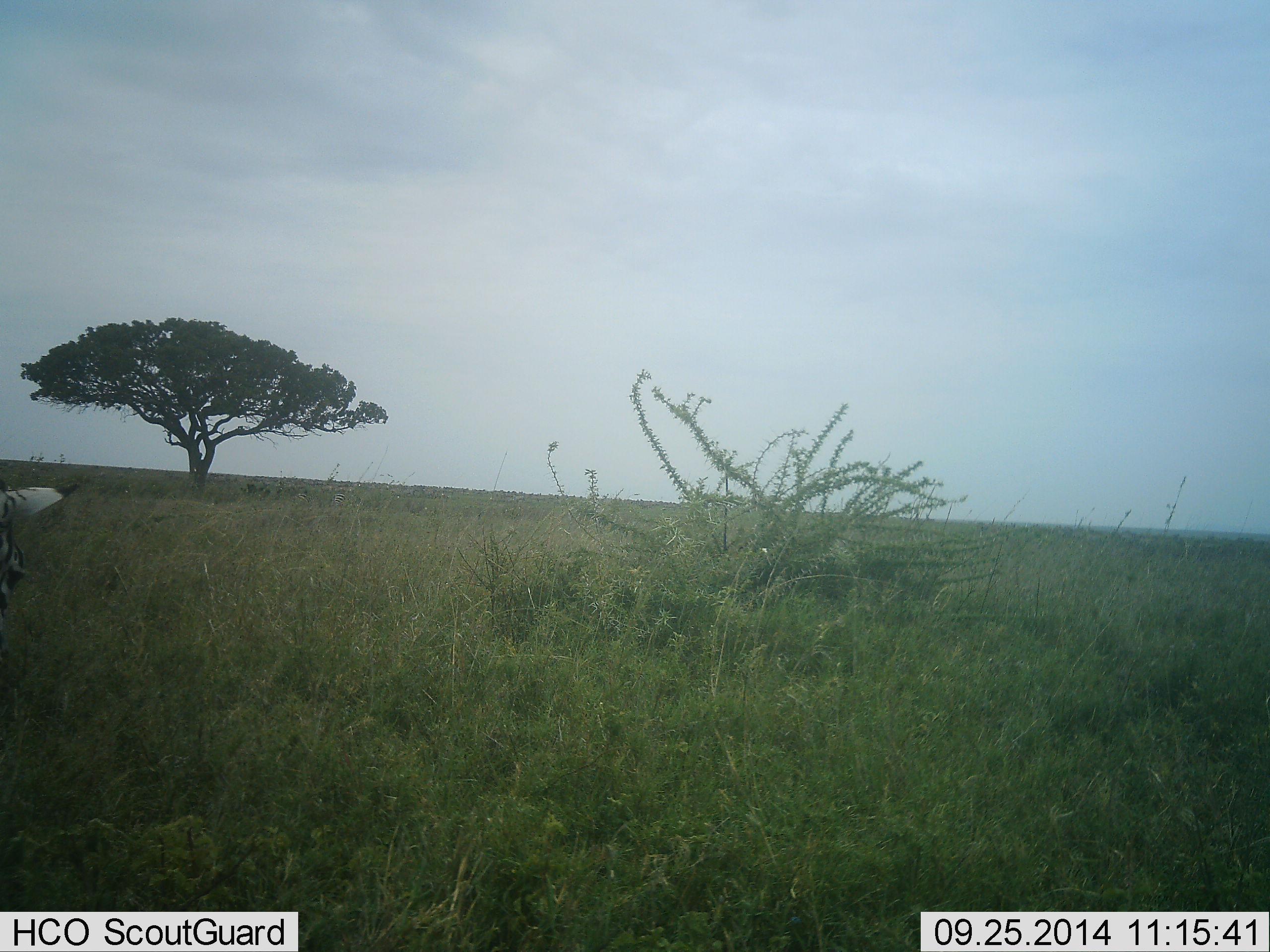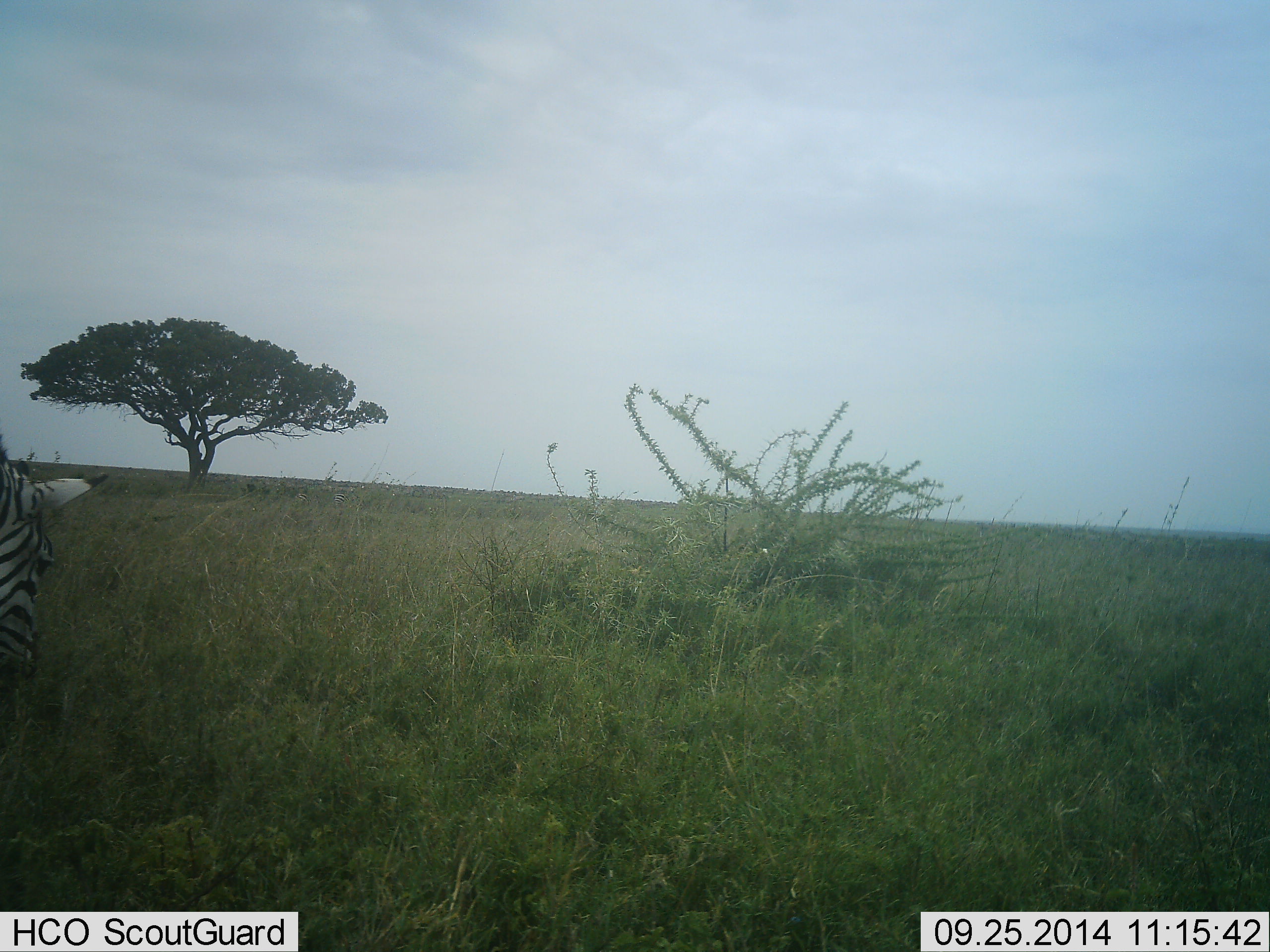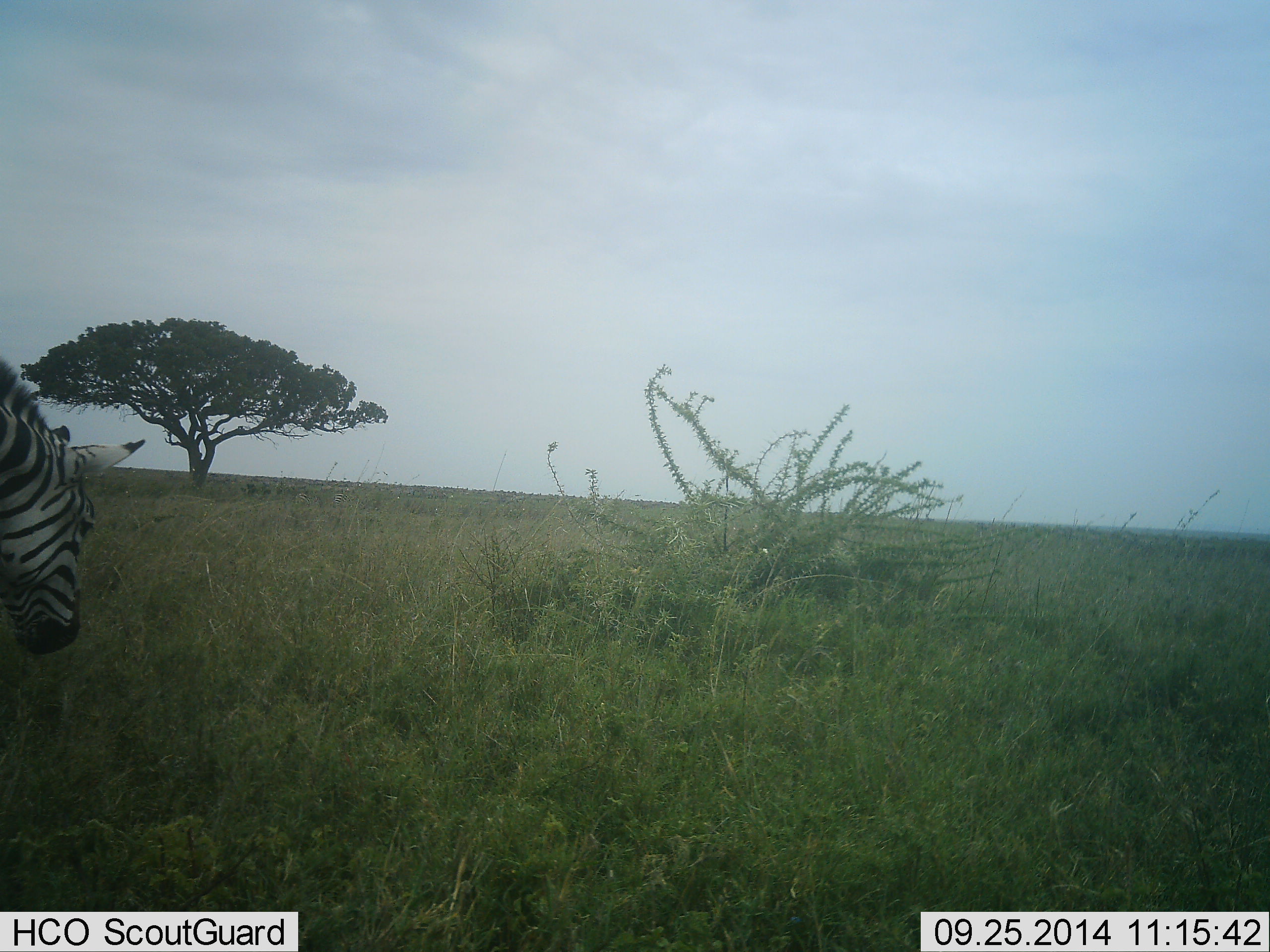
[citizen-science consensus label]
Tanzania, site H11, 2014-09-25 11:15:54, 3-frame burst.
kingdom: Animalia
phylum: Chordata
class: Mammalia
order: Perissodactyla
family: Equidae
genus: Equus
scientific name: Equus quagga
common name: plains zebra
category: zebra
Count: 1.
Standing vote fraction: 18%.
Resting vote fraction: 0%.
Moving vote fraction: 27%.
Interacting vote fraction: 0%.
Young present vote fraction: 0%.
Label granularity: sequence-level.